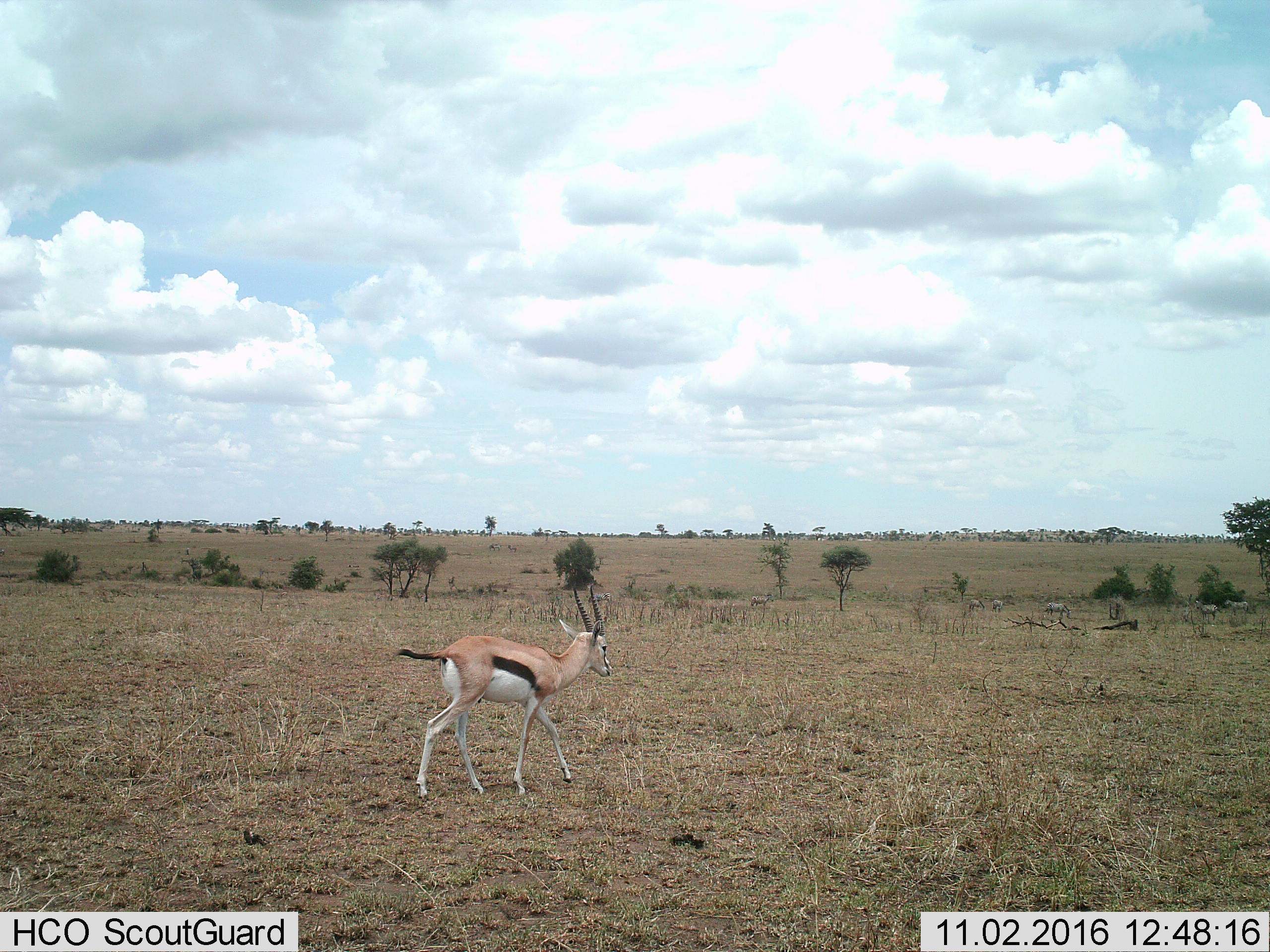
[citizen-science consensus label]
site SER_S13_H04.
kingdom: Animalia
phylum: Chordata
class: Mammalia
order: Artiodactyla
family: Bovidae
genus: Eudorcas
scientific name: Eudorcas thomsonii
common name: thomson's gazelle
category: gazellethomsons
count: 1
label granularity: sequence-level